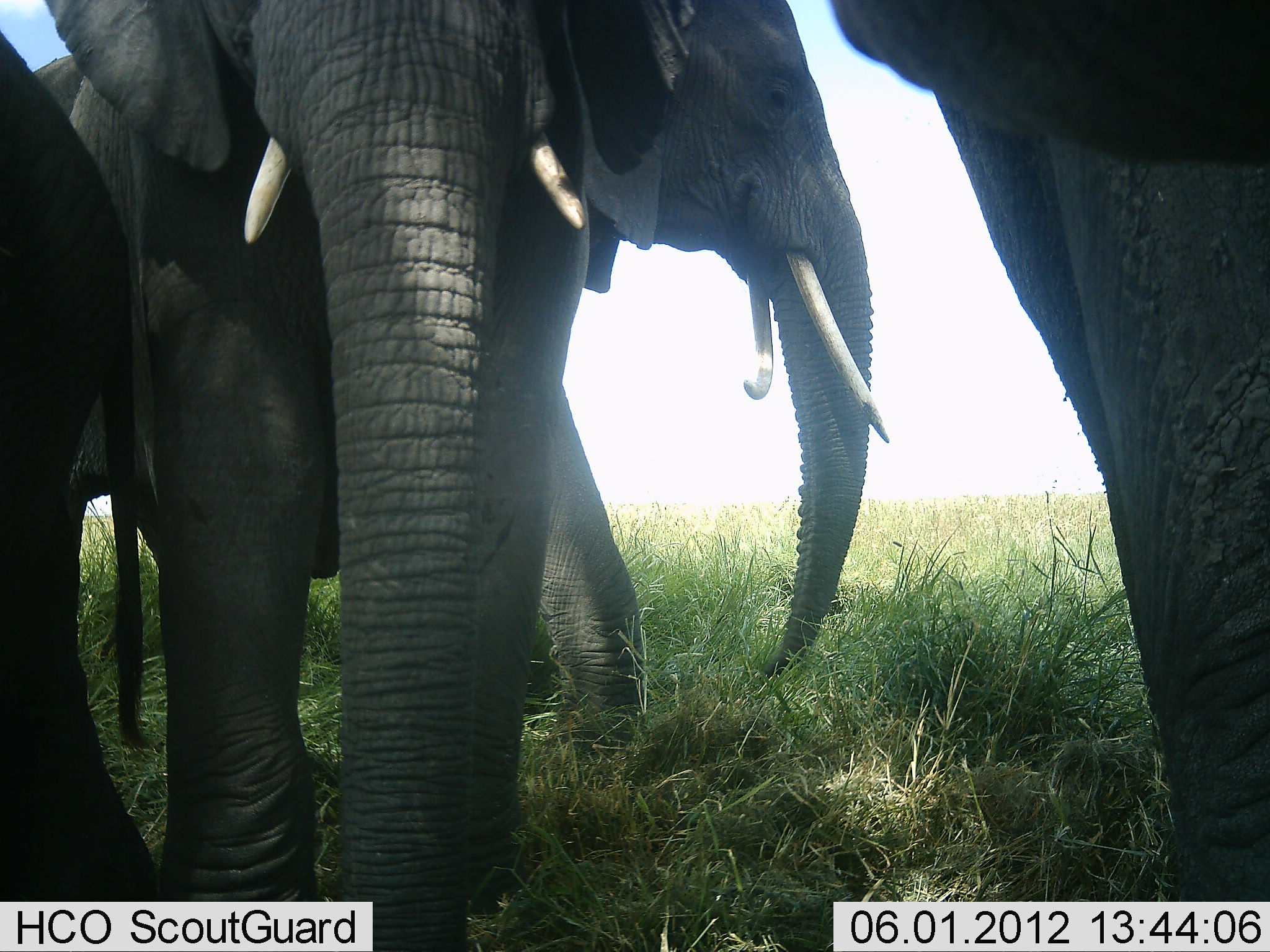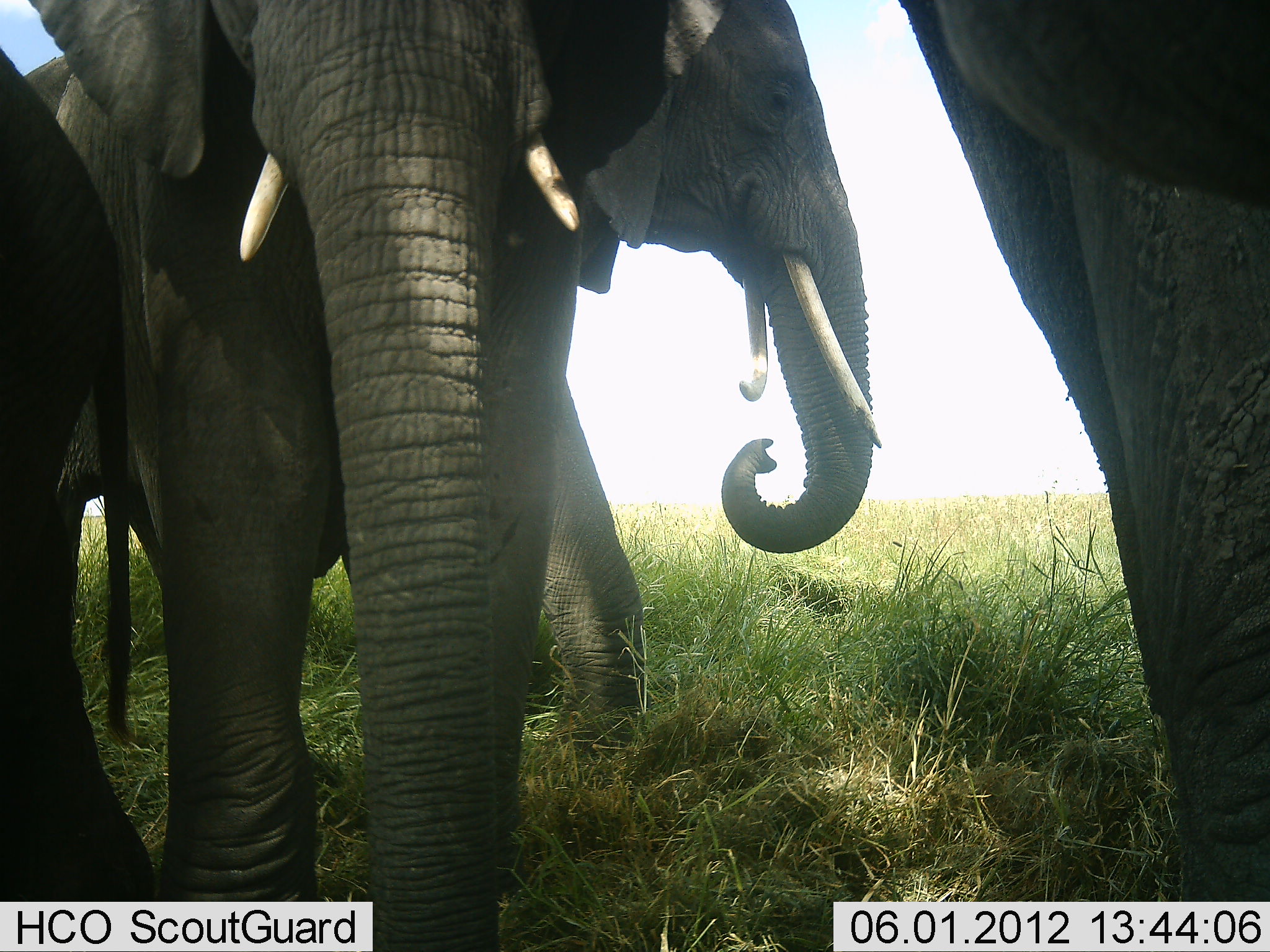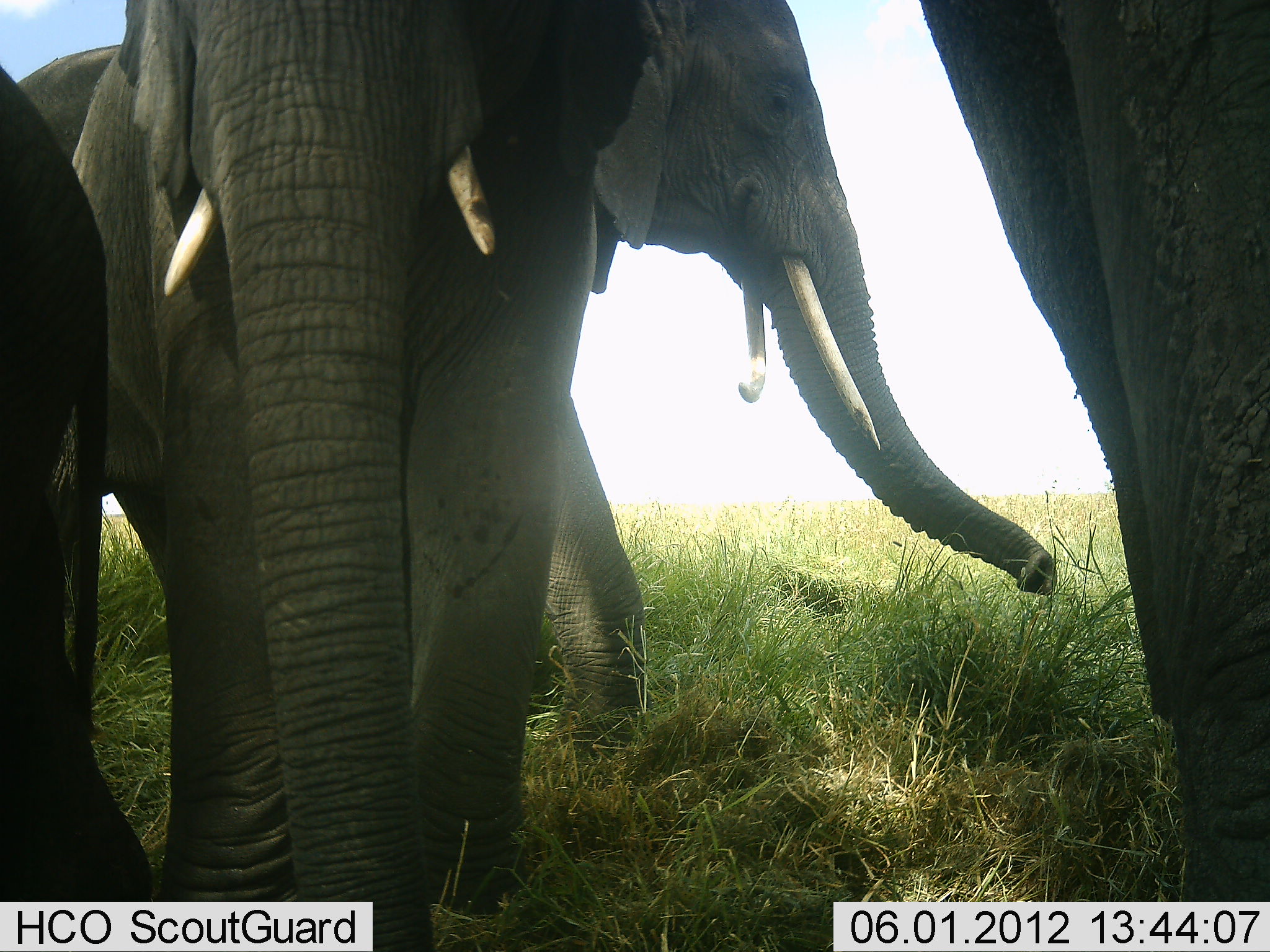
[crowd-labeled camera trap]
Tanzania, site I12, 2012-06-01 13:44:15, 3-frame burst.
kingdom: Animalia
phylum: Chordata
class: Mammalia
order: Proboscidea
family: Elephantidae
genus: Loxodonta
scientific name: Loxodonta africana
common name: african bush elephant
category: elephant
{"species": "elephant (african bush elephant) (Loxodonta africana)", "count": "4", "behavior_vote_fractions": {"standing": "90%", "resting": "0%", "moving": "10%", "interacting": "10%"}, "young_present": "10%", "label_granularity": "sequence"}